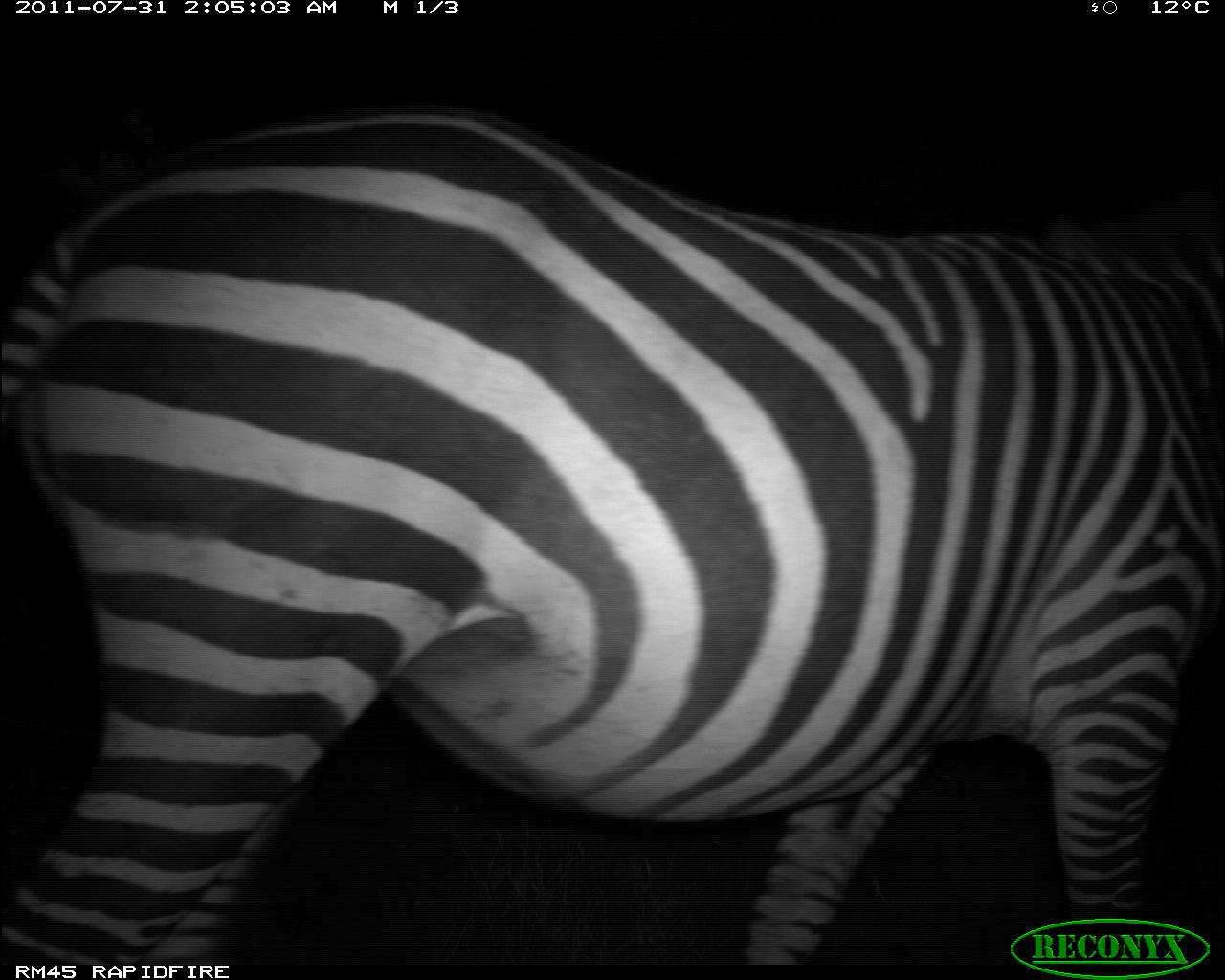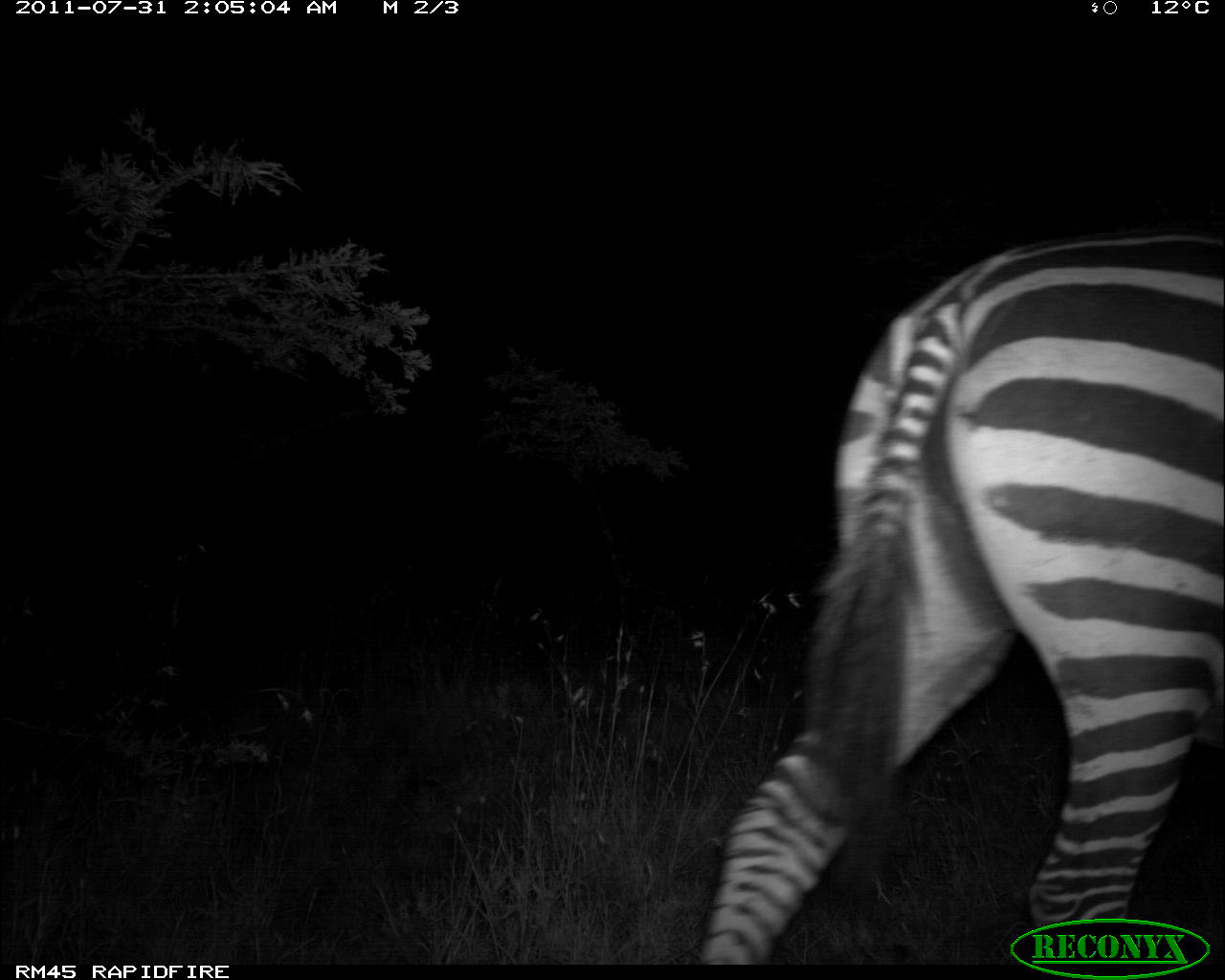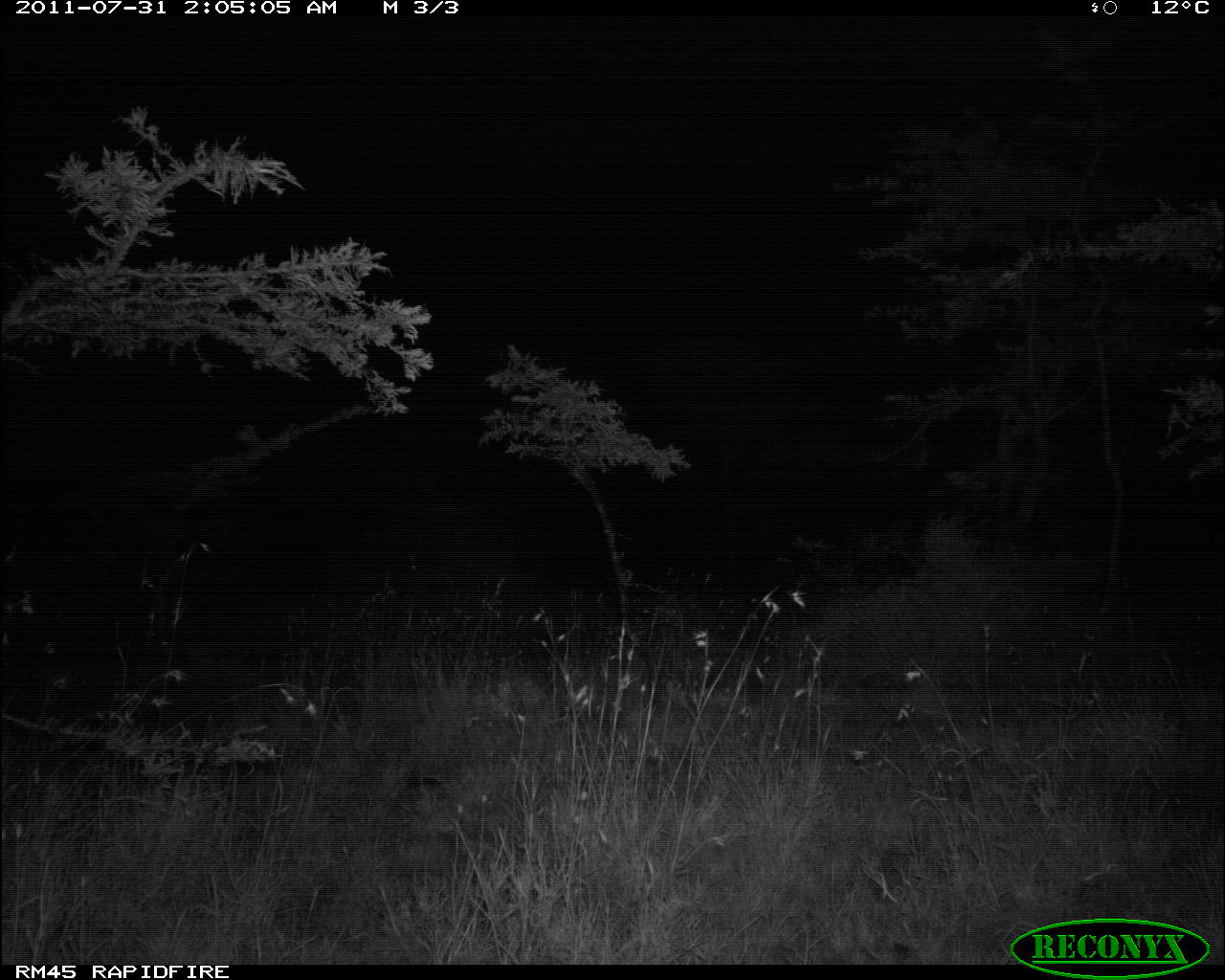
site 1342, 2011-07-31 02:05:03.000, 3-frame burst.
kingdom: Animalia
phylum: Chordata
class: Mammalia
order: Perissodactyla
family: Equidae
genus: Equus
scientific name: Equus quagga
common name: plains zebra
Equus quagga (plains zebra), count 1.